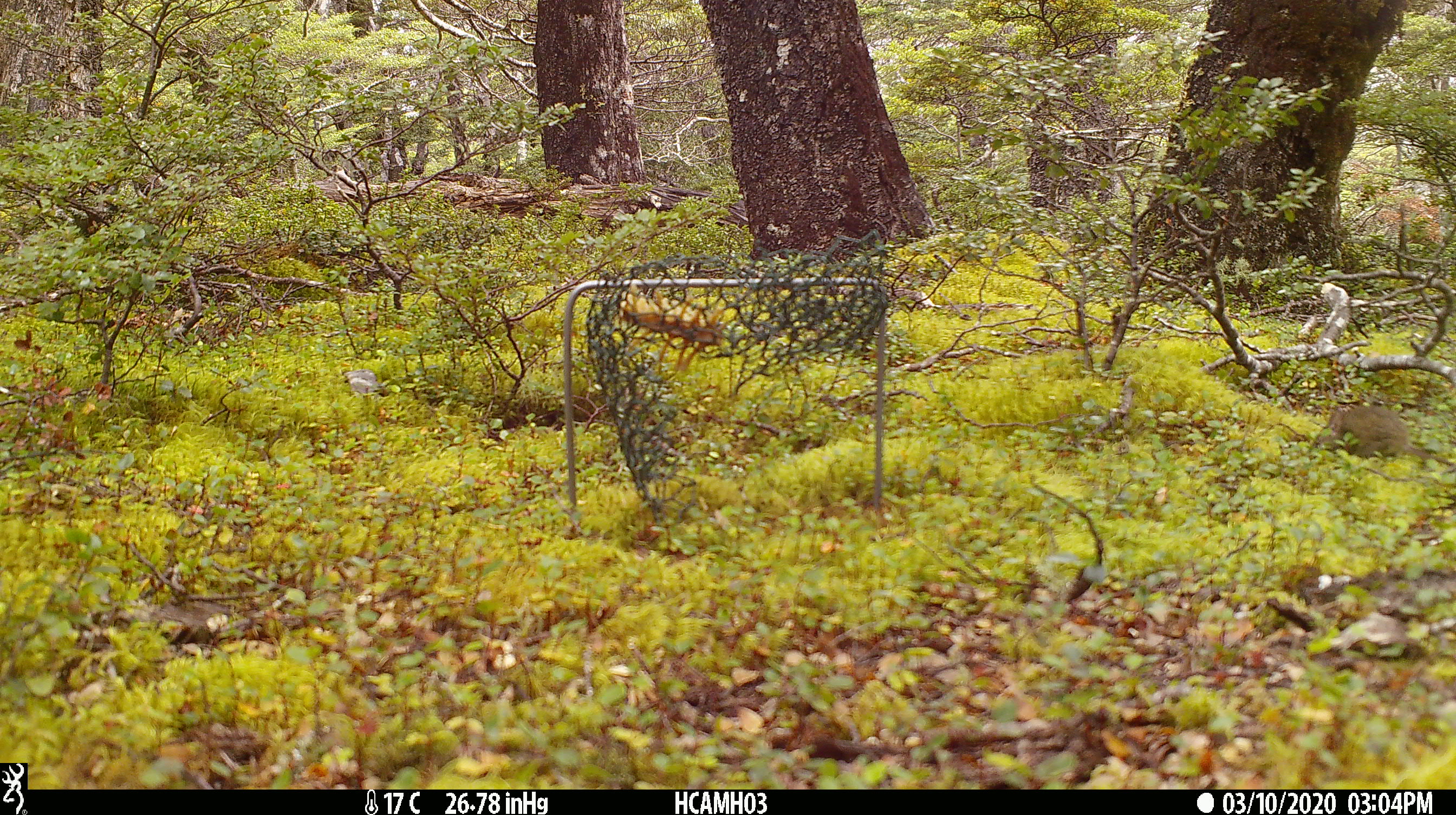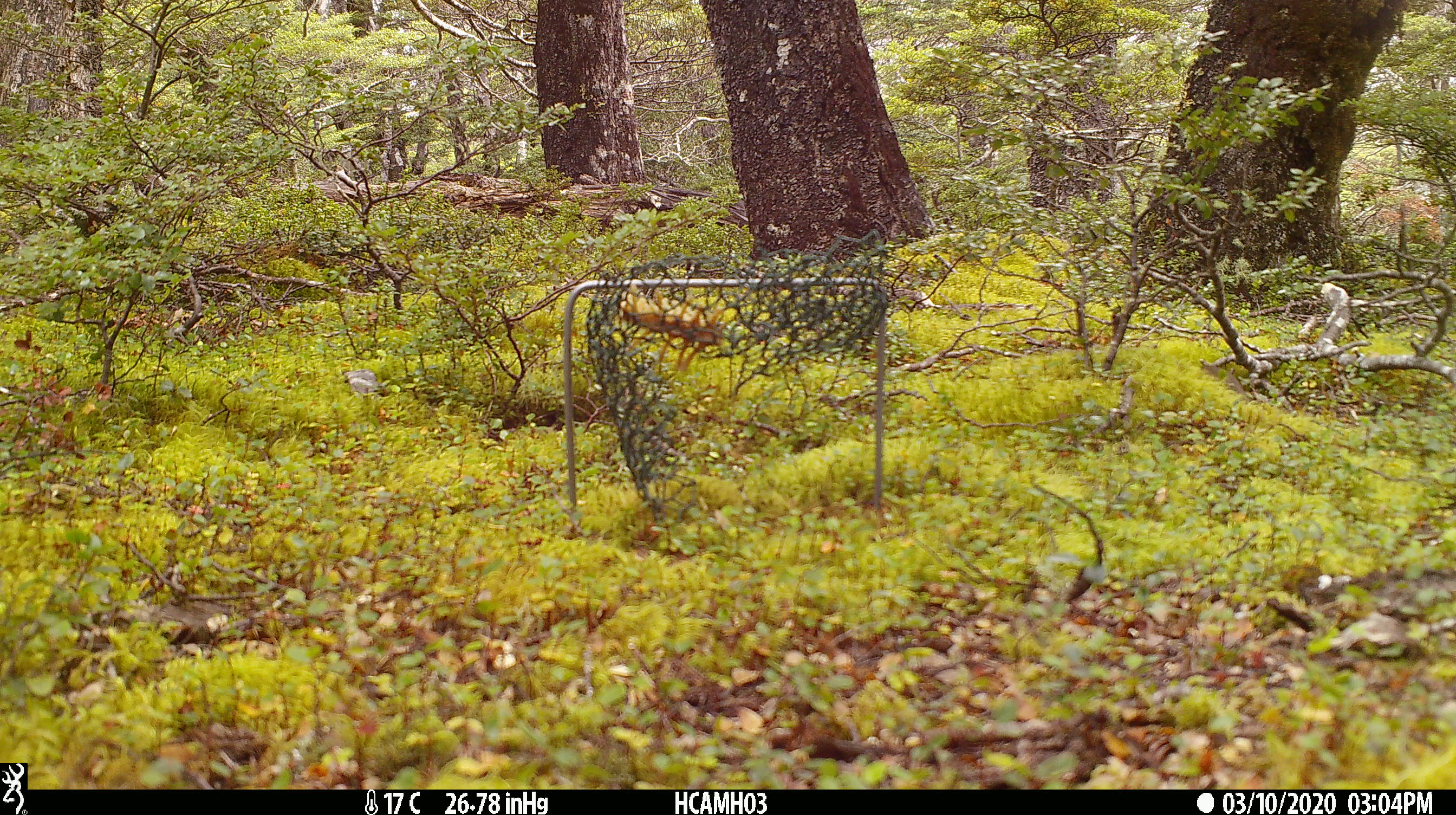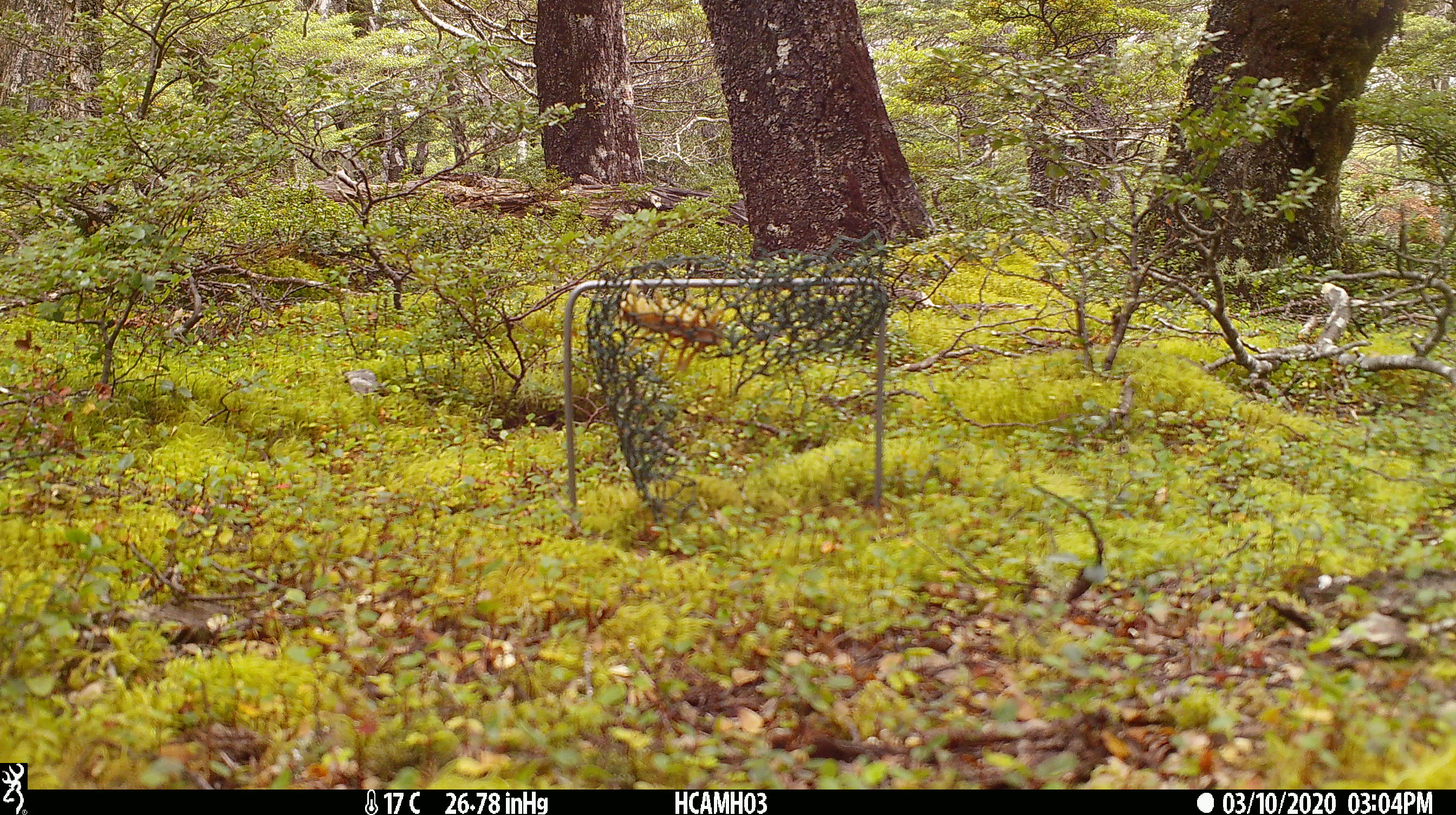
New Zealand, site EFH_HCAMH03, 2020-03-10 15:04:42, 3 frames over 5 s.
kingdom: Animalia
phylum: Chordata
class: Mammalia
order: Rodentia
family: Muridae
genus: Mus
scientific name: Mus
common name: mouse